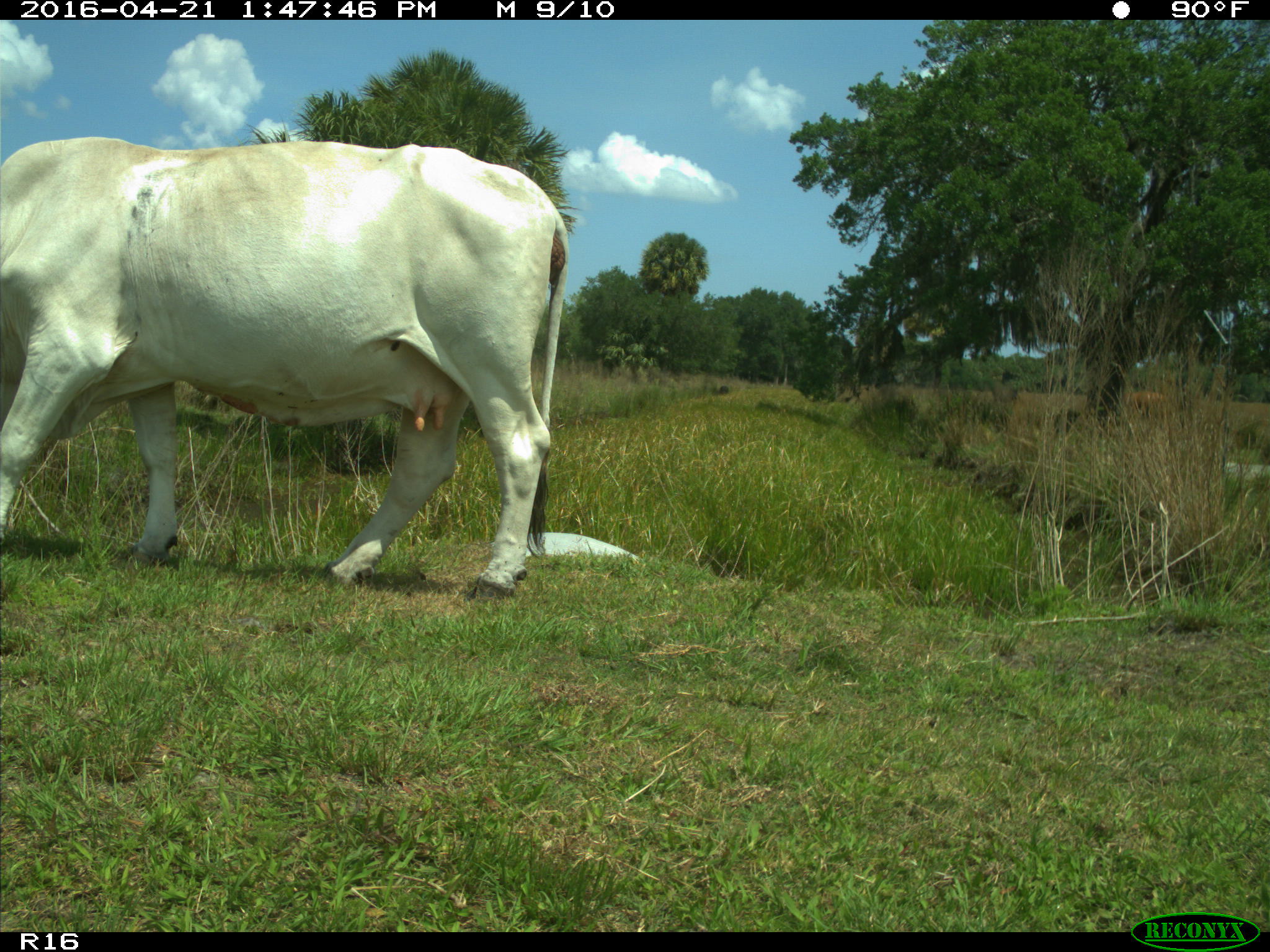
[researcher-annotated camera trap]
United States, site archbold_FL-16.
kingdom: Animalia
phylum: Chordata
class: Mammalia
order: Artiodactyla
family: Bovidae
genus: Bos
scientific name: Bos taurus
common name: domestic cow